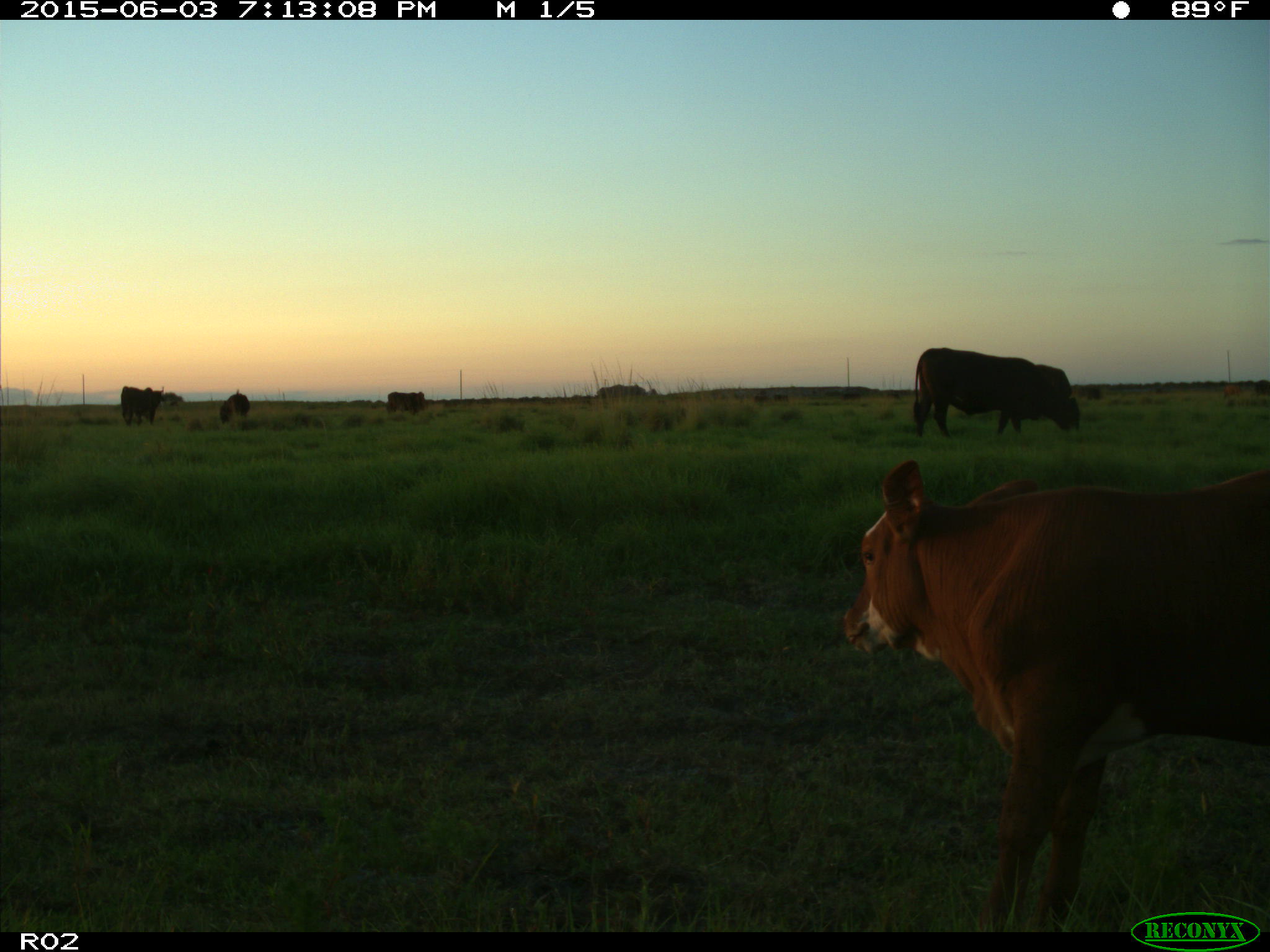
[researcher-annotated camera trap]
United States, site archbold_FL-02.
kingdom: Animalia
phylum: Chordata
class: Mammalia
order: Artiodactyla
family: Bovidae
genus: Bos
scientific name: Bos taurus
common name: domestic cow